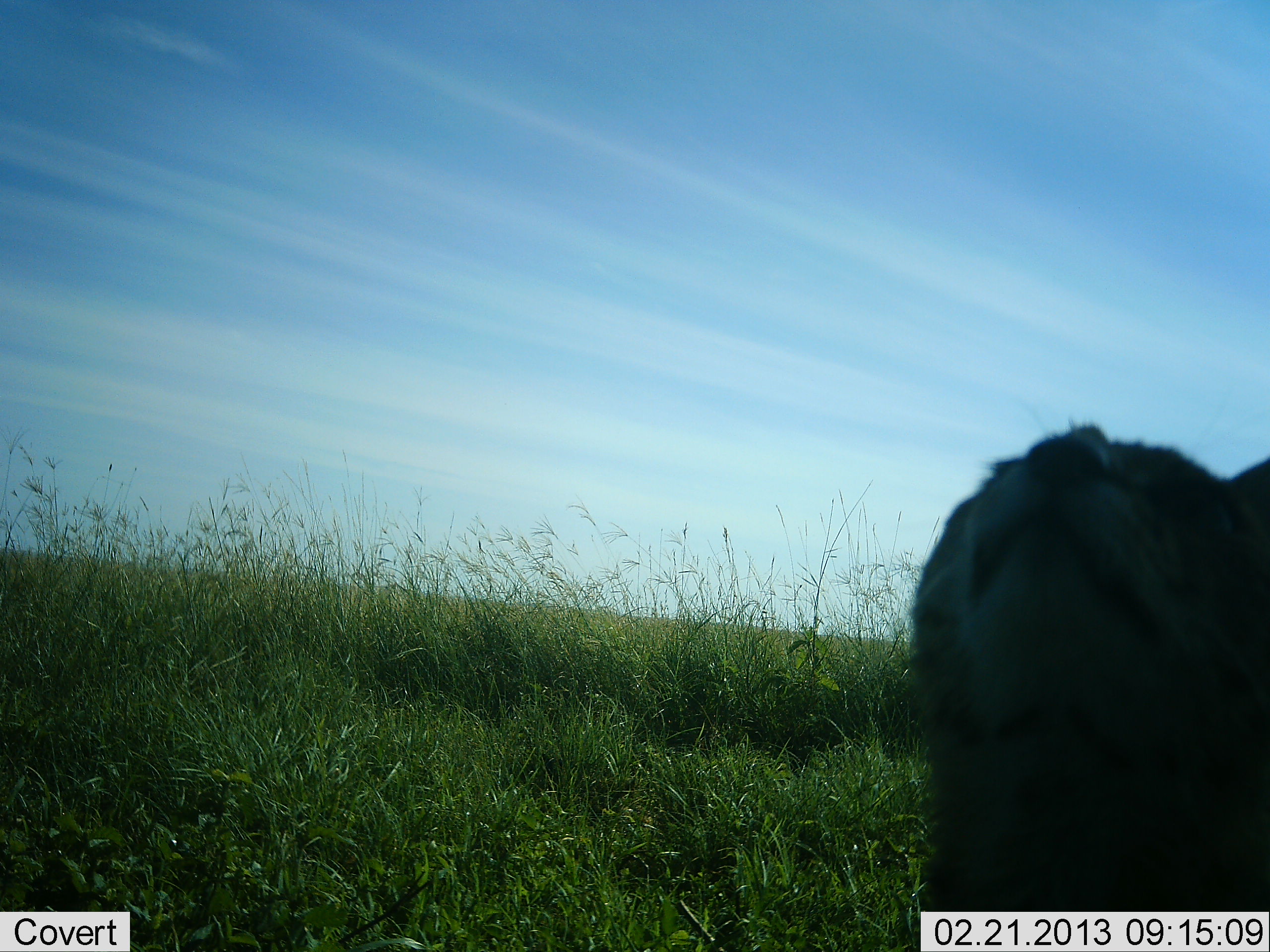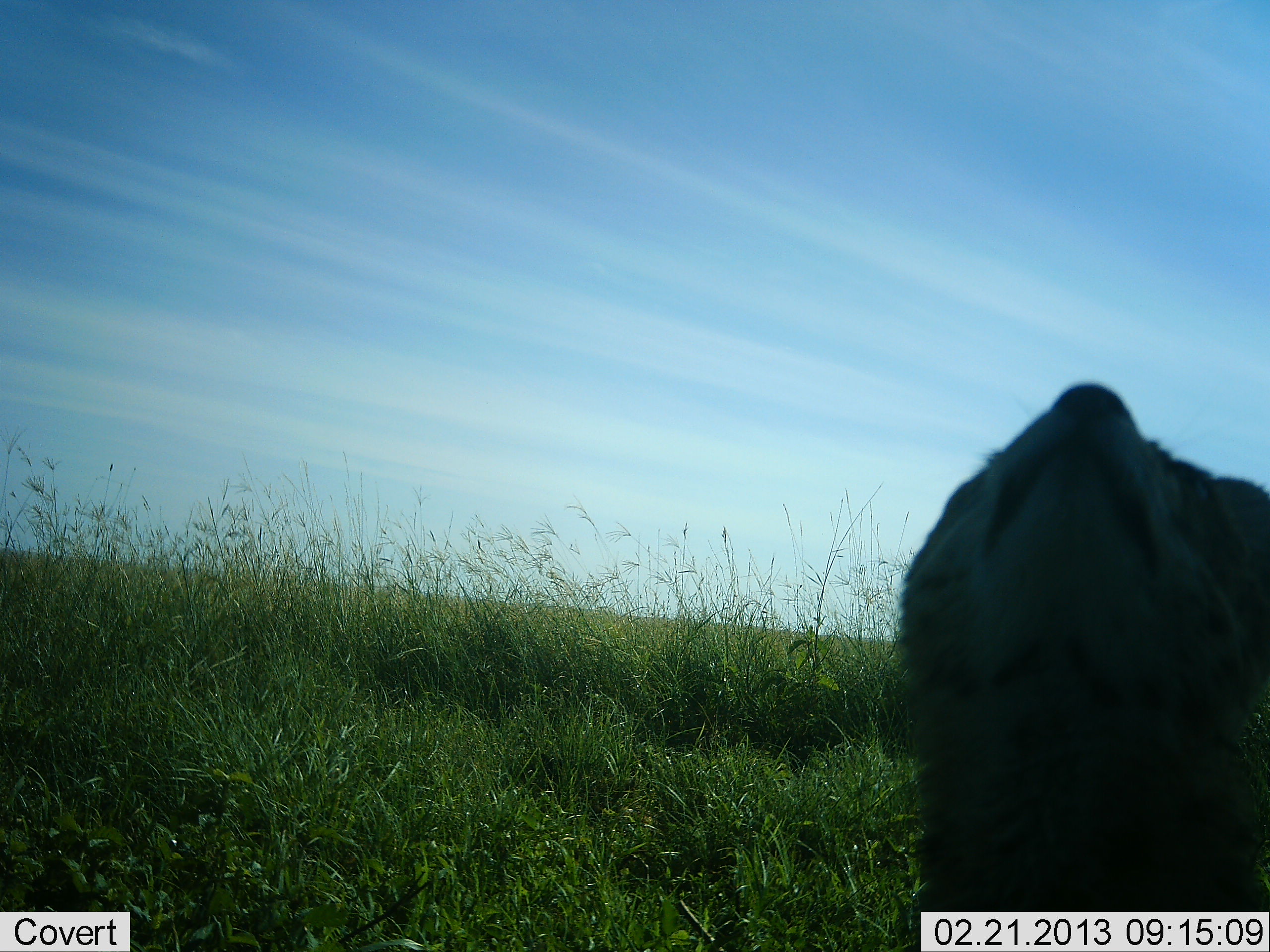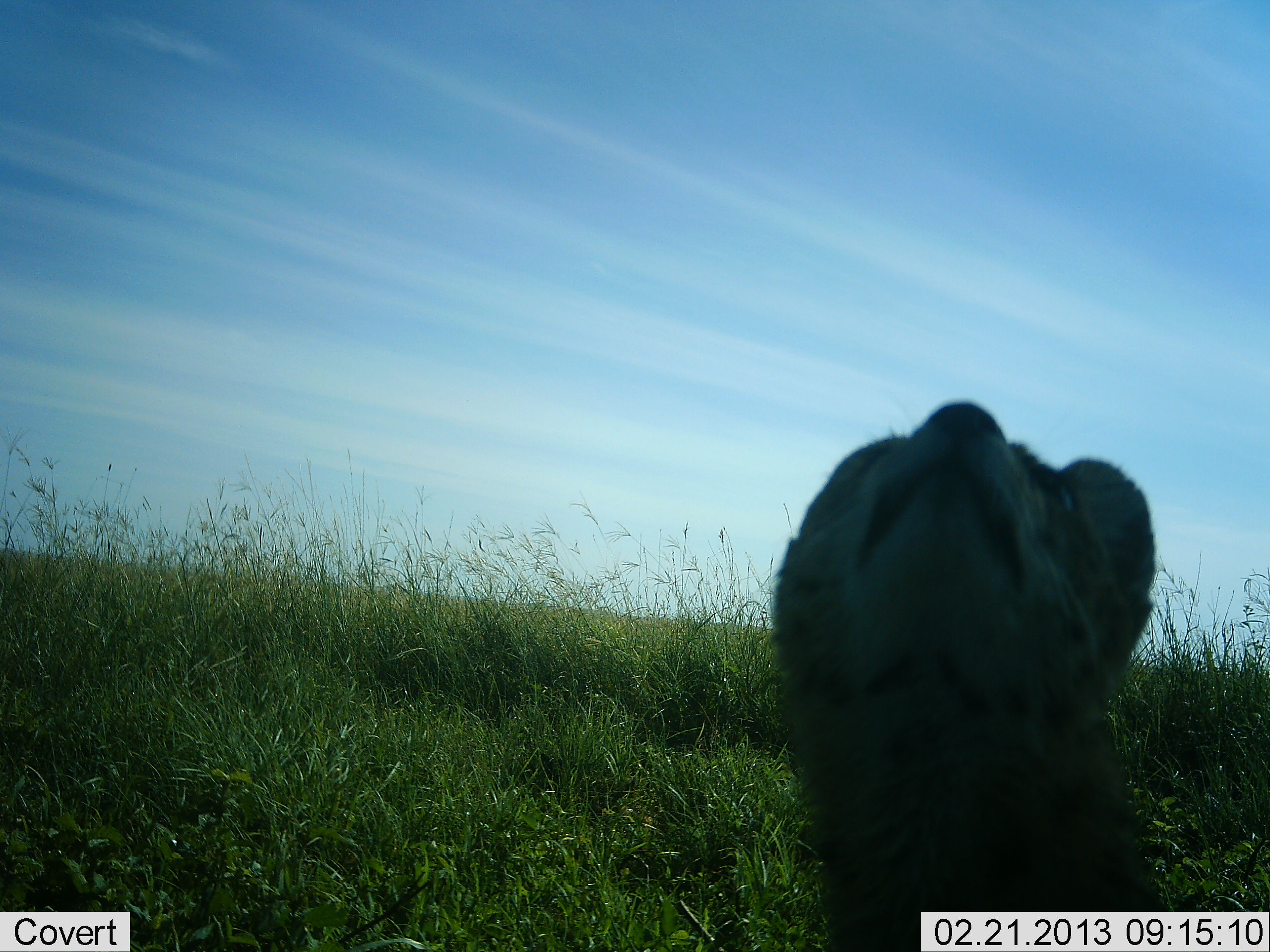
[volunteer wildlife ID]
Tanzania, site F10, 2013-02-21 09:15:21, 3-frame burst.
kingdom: Animalia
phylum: Chordata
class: Mammalia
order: Carnivora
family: Felidae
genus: Leptailurus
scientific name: Leptailurus serval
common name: serval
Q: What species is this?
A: Serval (Leptailurus serval).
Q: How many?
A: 1.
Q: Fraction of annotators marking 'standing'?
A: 65%.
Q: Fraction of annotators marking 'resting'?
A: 12%.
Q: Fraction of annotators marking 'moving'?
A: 6%.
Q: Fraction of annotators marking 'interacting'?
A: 18%.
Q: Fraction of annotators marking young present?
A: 6%.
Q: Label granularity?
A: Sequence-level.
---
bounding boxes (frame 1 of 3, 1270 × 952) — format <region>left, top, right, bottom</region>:
animal: <region>903, 416, 1270, 910</region>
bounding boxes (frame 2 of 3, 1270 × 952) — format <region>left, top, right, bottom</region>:
animal: <region>880, 374, 1270, 912</region>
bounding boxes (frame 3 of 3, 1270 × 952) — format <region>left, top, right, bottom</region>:
animal: <region>766, 399, 1173, 952</region>